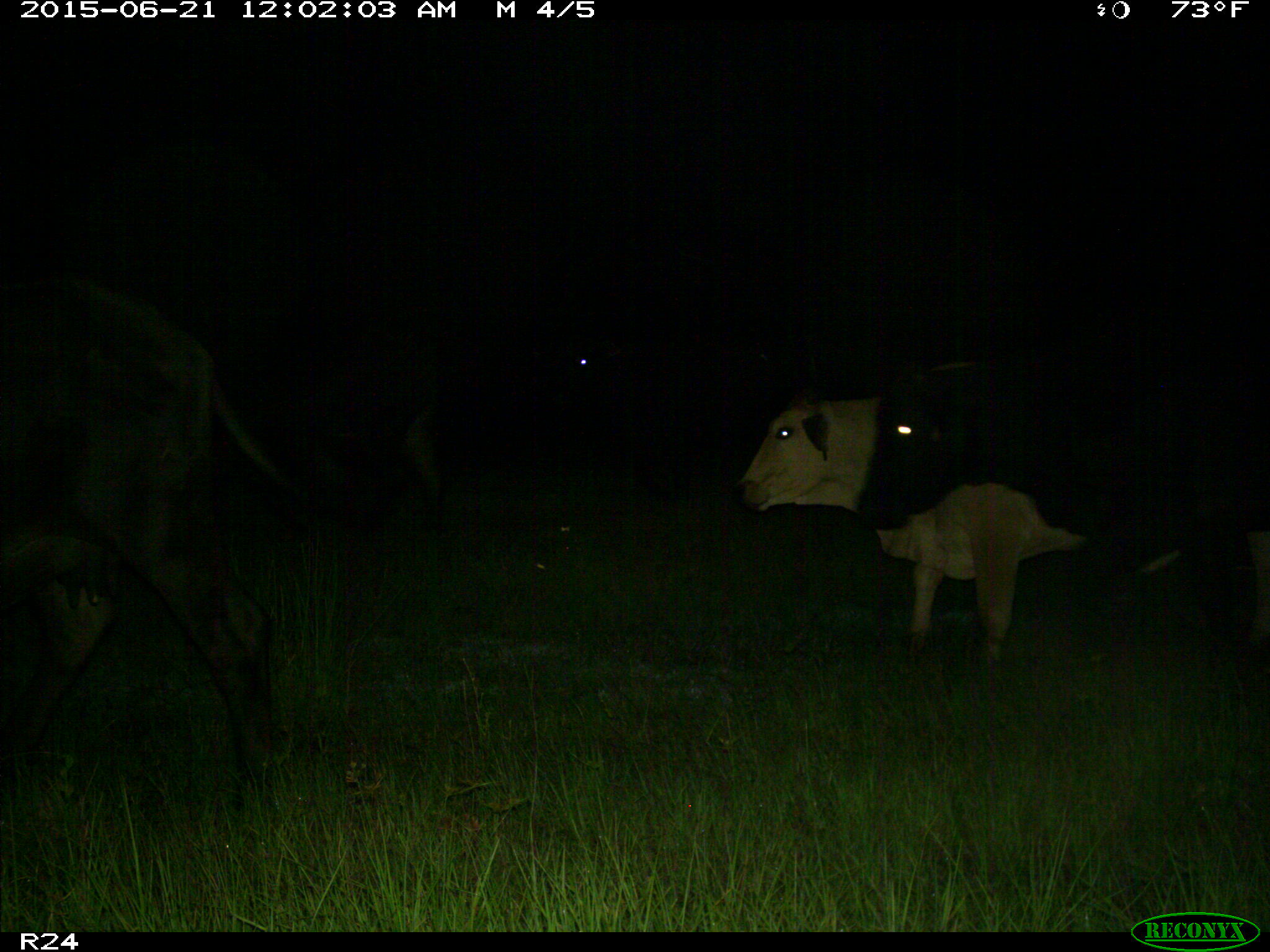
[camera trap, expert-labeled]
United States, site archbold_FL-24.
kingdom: Animalia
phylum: Chordata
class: Mammalia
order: Artiodactyla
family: Bovidae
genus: Bos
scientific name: Bos taurus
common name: domestic cow